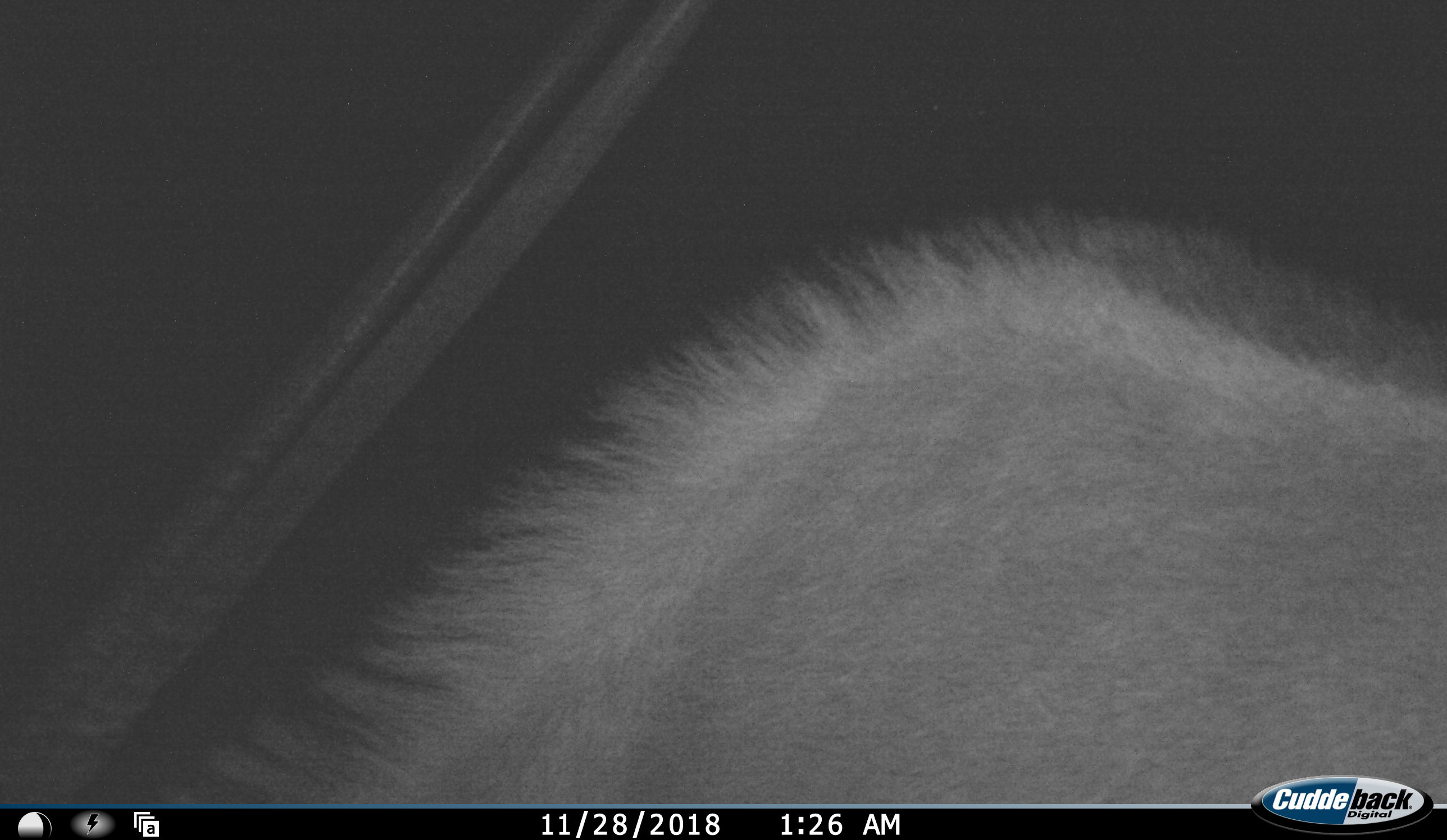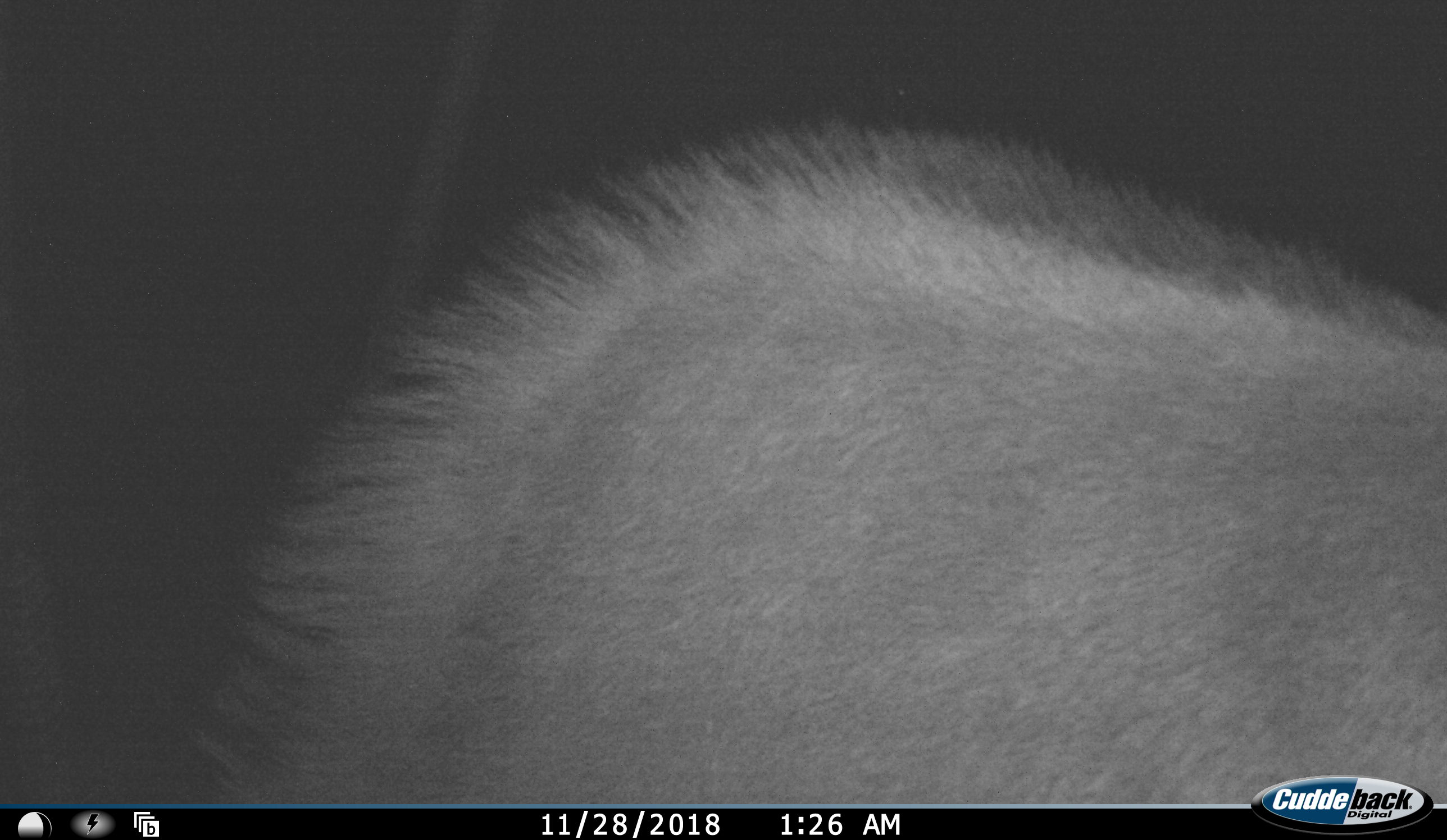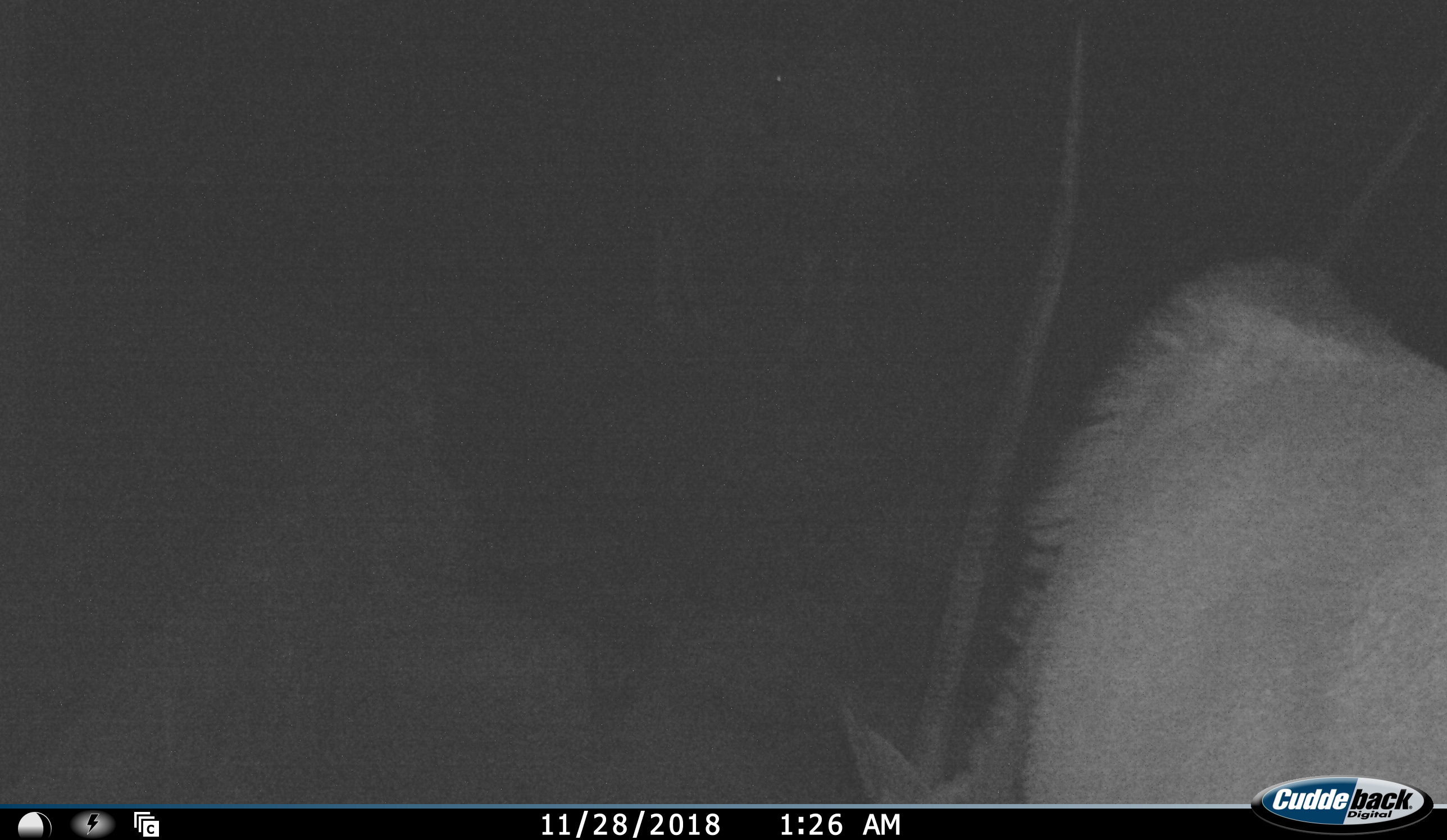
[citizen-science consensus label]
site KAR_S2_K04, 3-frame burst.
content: unidentified animal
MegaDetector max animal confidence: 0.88